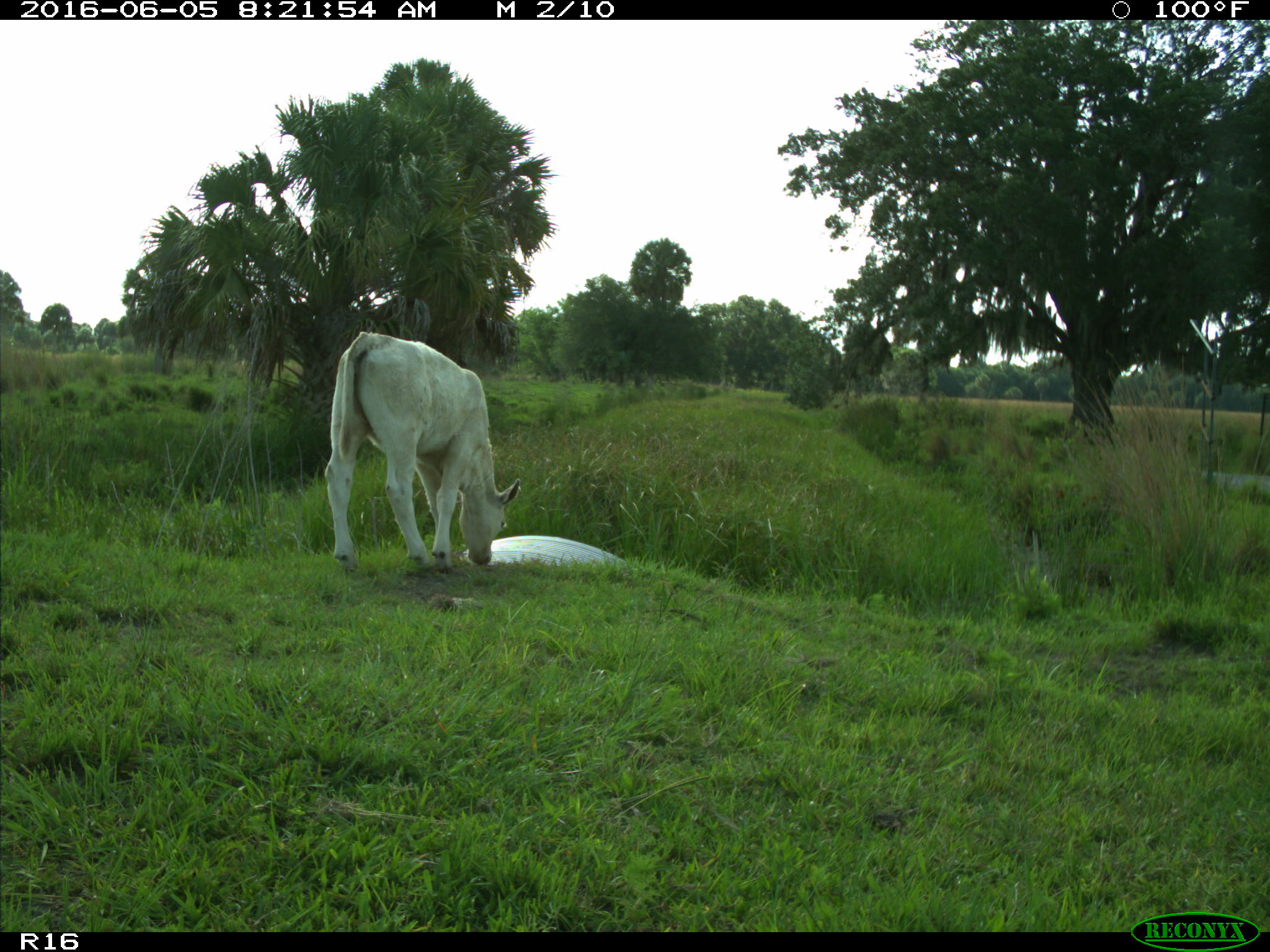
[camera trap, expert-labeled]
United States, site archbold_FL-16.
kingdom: Animalia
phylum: Chordata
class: Mammalia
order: Artiodactyla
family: Bovidae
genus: Bos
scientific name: Bos taurus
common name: domestic cow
Bos taurus (domestic cow).